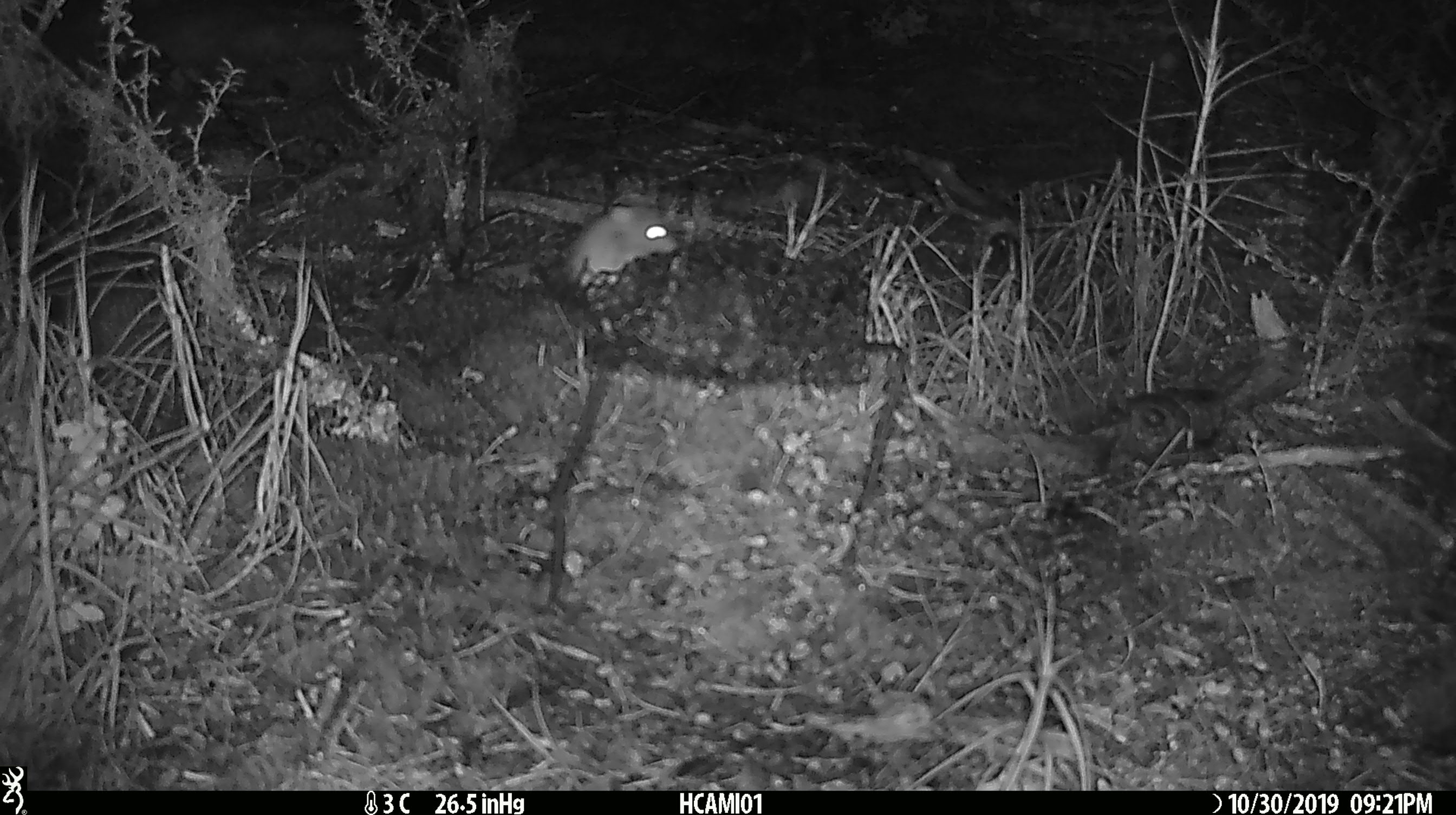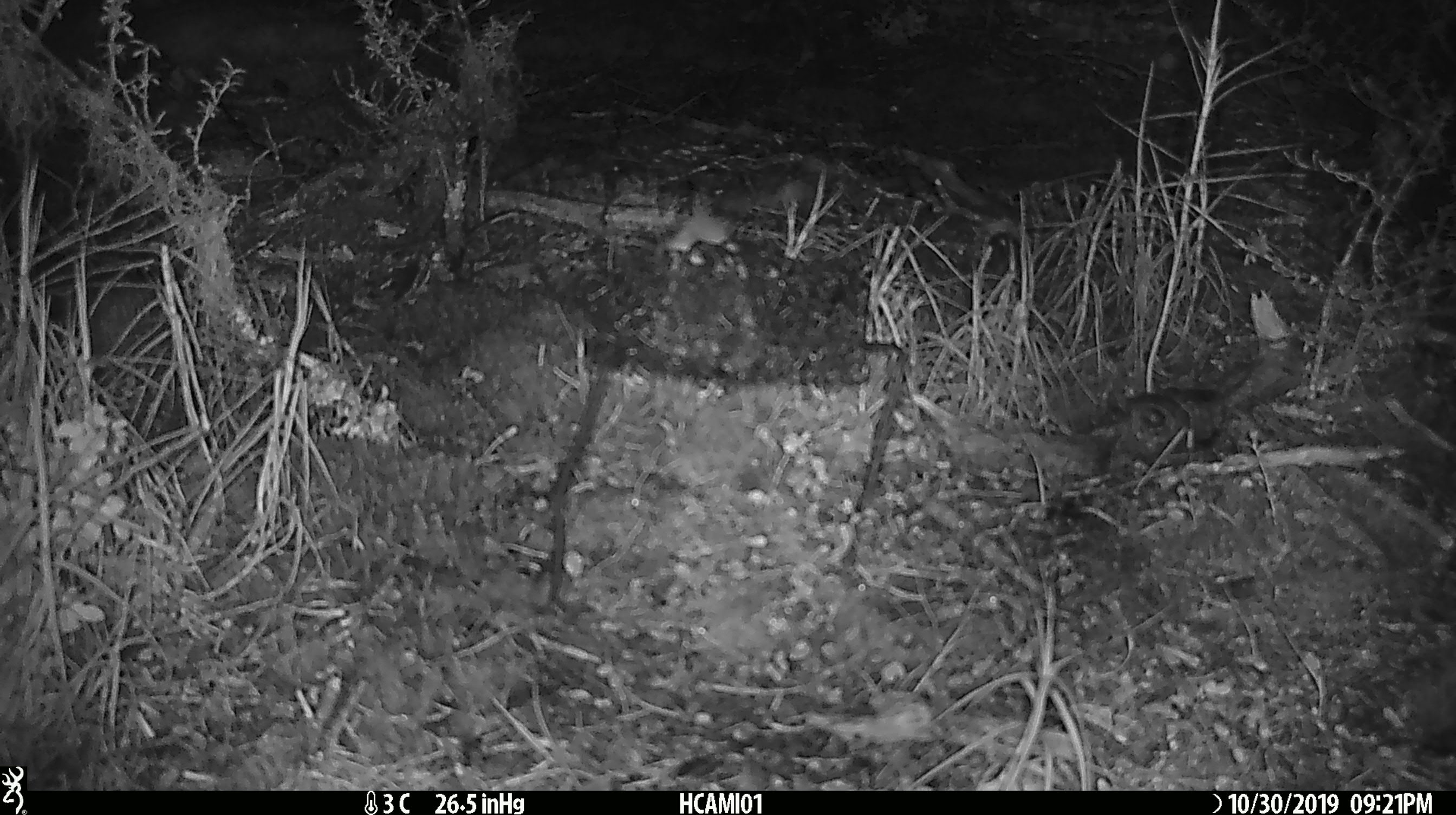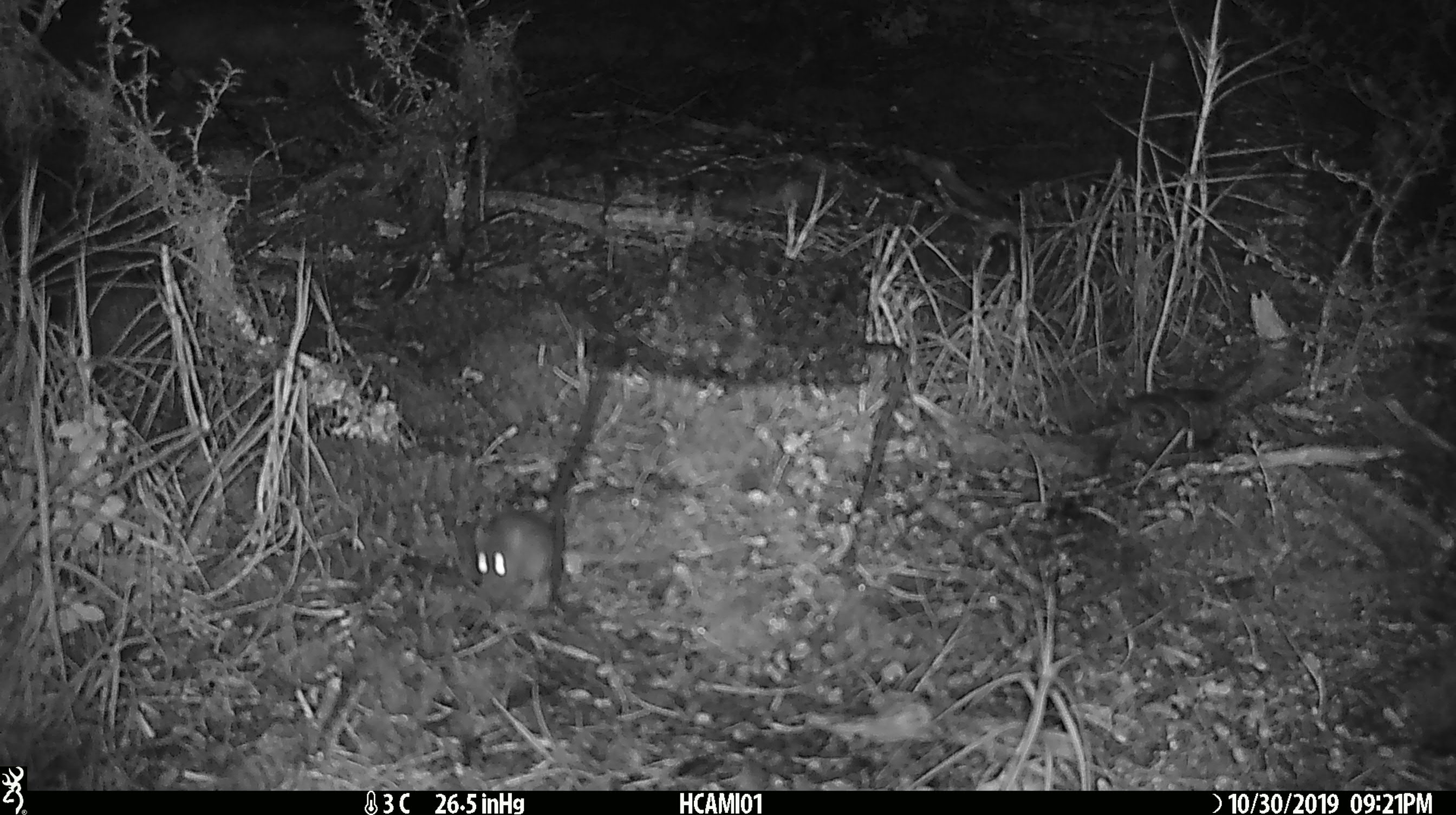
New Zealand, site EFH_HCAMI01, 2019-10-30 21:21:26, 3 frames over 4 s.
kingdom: Animalia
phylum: Chordata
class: Mammalia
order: Rodentia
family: Muridae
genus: Mus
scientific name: Mus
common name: mouse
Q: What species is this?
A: Mouse (Mus).